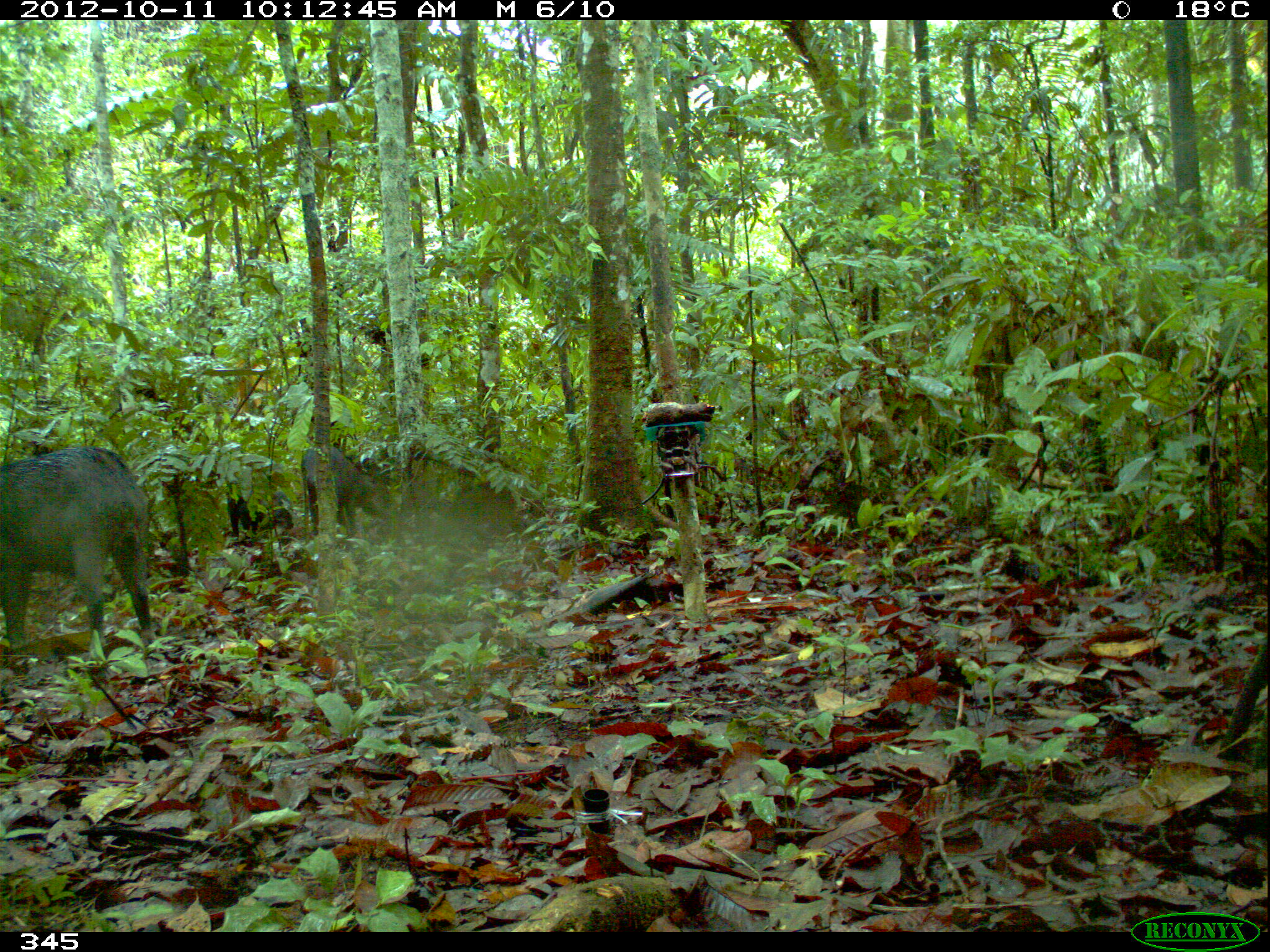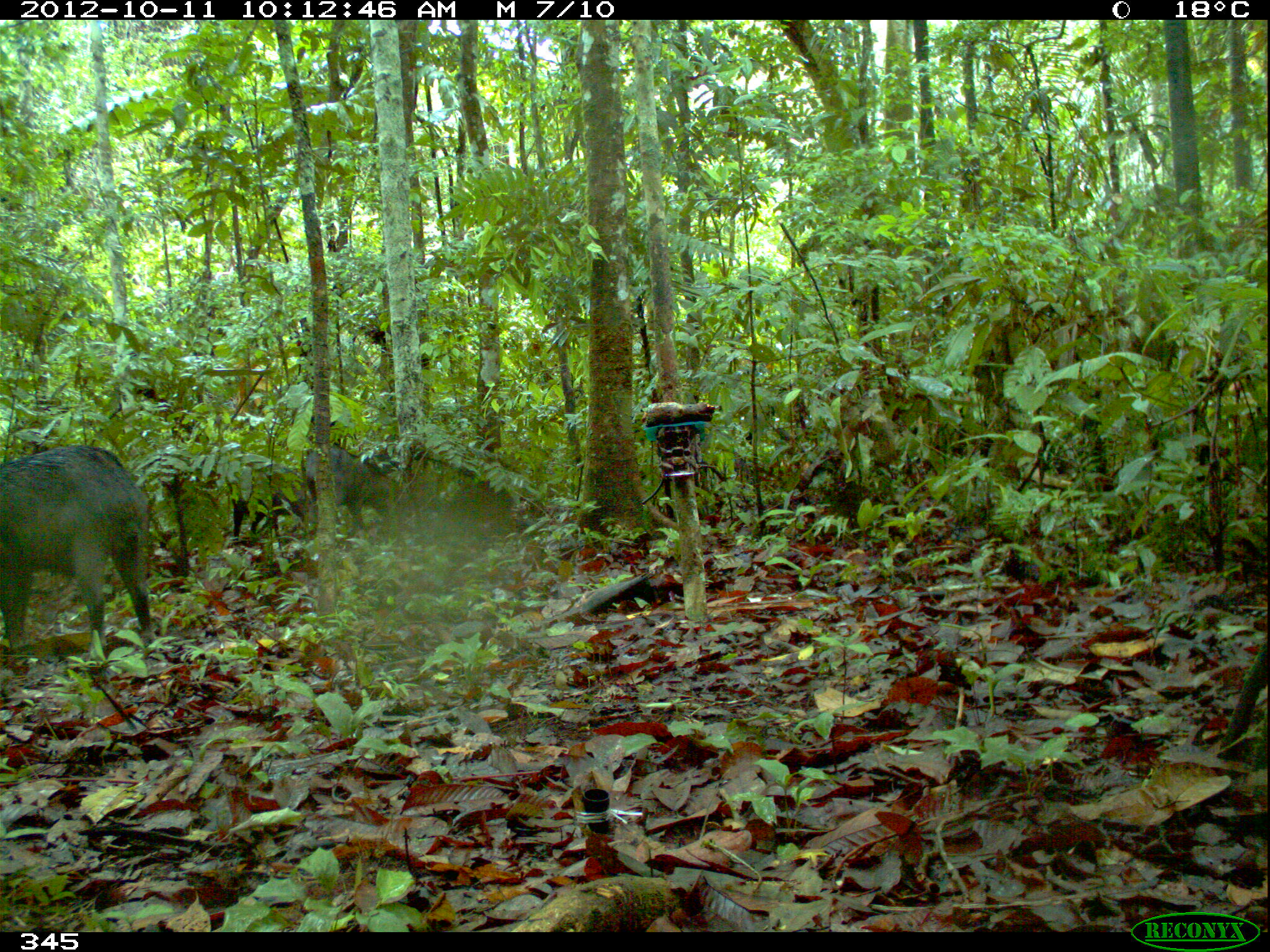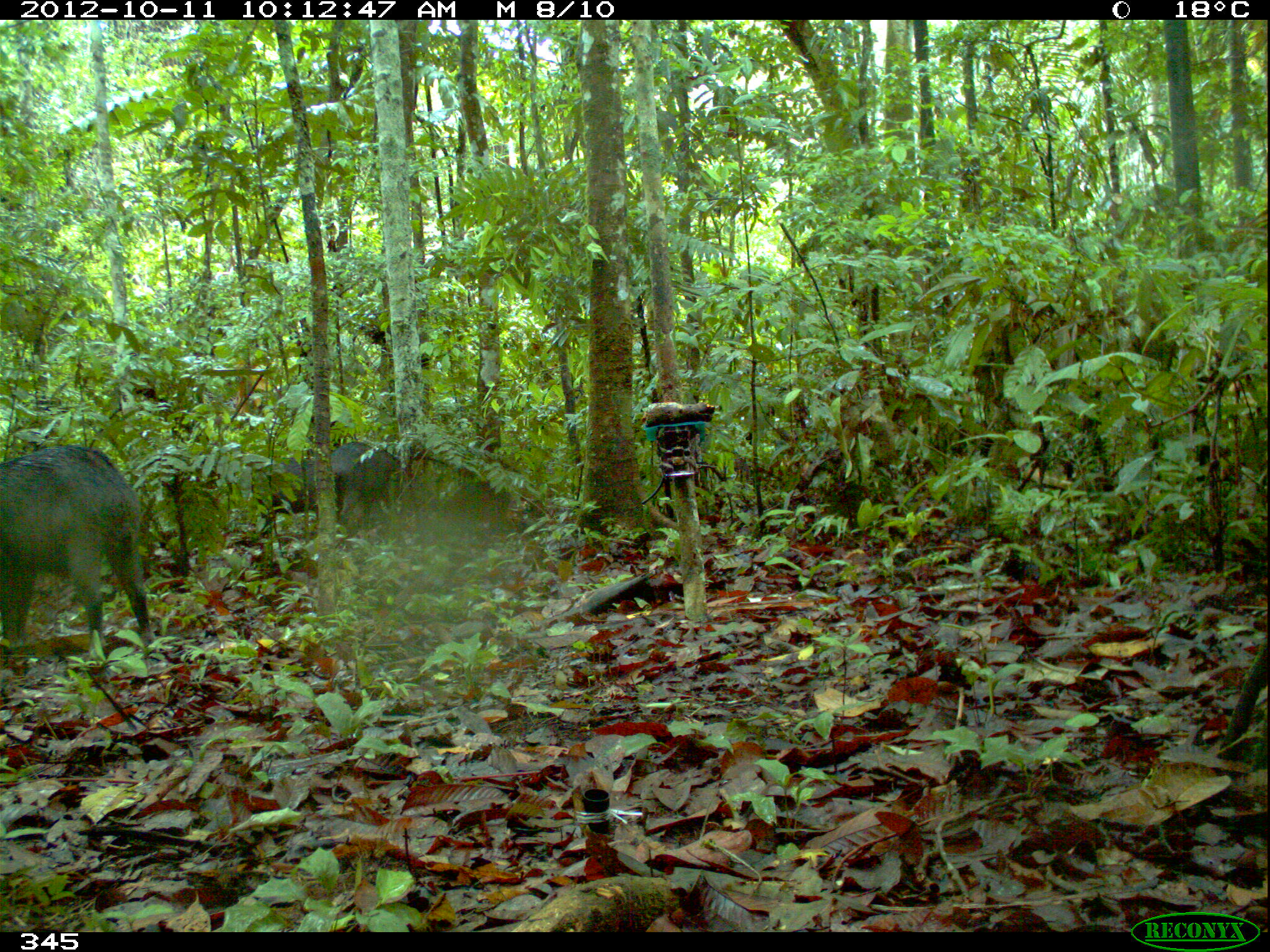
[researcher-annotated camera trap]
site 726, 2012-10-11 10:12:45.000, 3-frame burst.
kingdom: Animalia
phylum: Chordata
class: Mammalia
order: Artiodactyla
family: Tayassuidae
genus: Tayassu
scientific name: Tayassu pecari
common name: white-lipped peccary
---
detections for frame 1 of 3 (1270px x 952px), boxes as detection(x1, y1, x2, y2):
tayassu pecari: detection(0, 444, 155, 661); detection(300, 444, 388, 536); detection(225, 480, 295, 537)